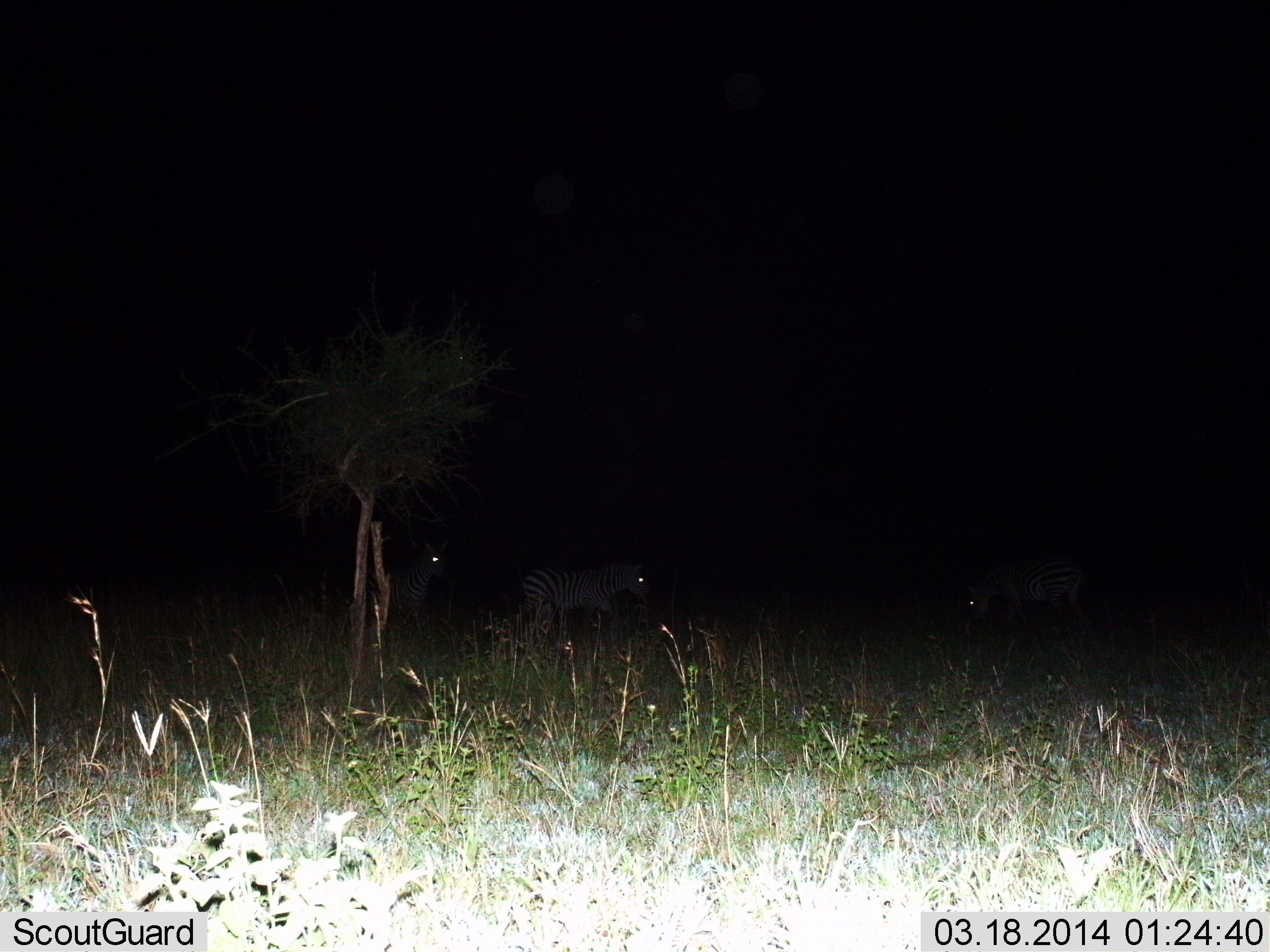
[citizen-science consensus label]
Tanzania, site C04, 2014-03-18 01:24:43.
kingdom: Animalia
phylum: Chordata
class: Mammalia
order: Perissodactyla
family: Equidae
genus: Equus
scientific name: Equus quagga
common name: plains zebra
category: zebra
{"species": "zebra (plains zebra) (Equus quagga)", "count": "3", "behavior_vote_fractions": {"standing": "100%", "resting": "10%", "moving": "0%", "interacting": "0%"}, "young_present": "0%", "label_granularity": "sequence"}